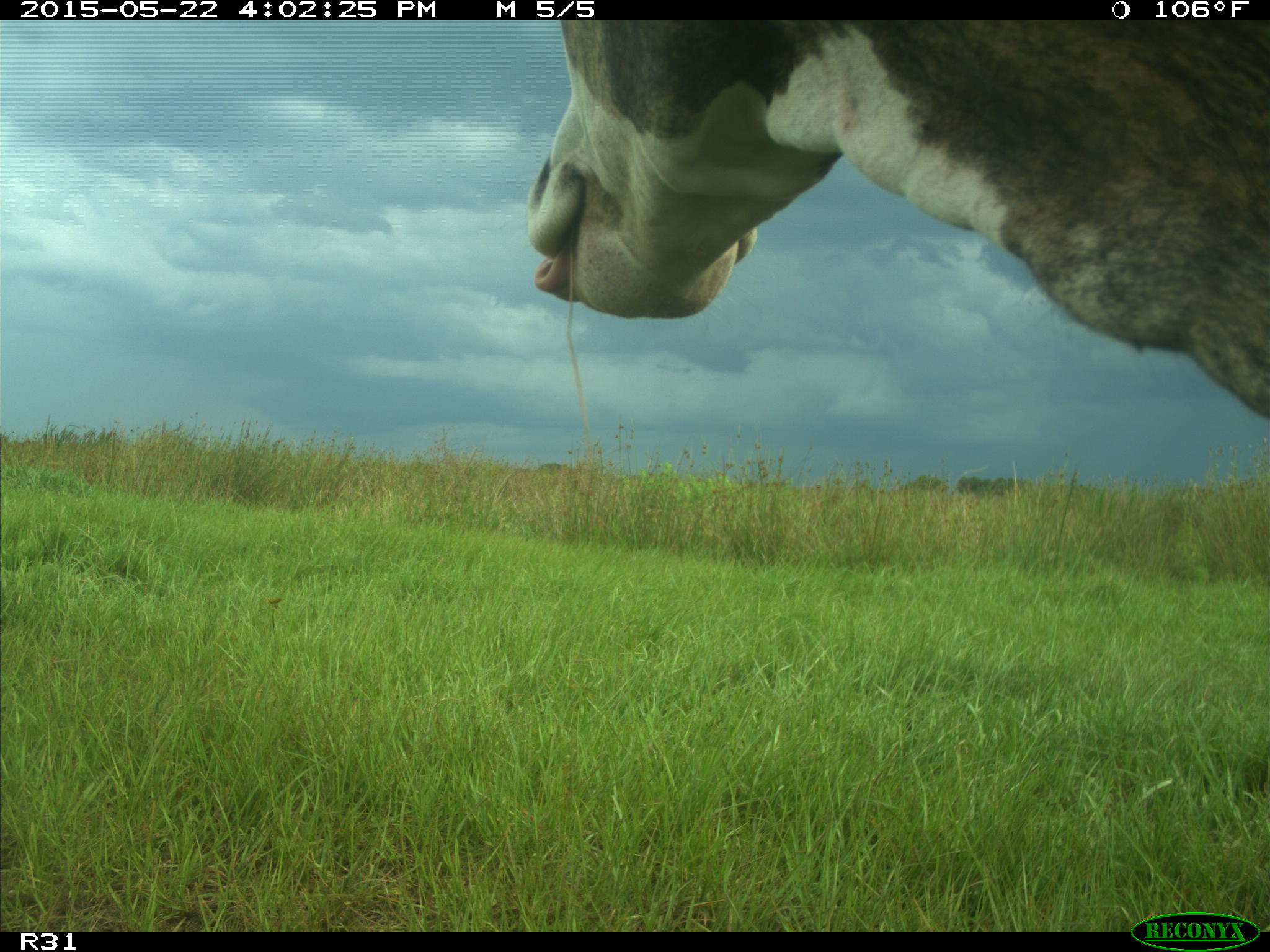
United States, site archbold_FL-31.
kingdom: Animalia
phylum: Chordata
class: Mammalia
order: Artiodactyla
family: Bovidae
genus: Bos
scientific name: Bos taurus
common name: domestic cow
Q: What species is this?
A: Bos taurus (domestic cow).